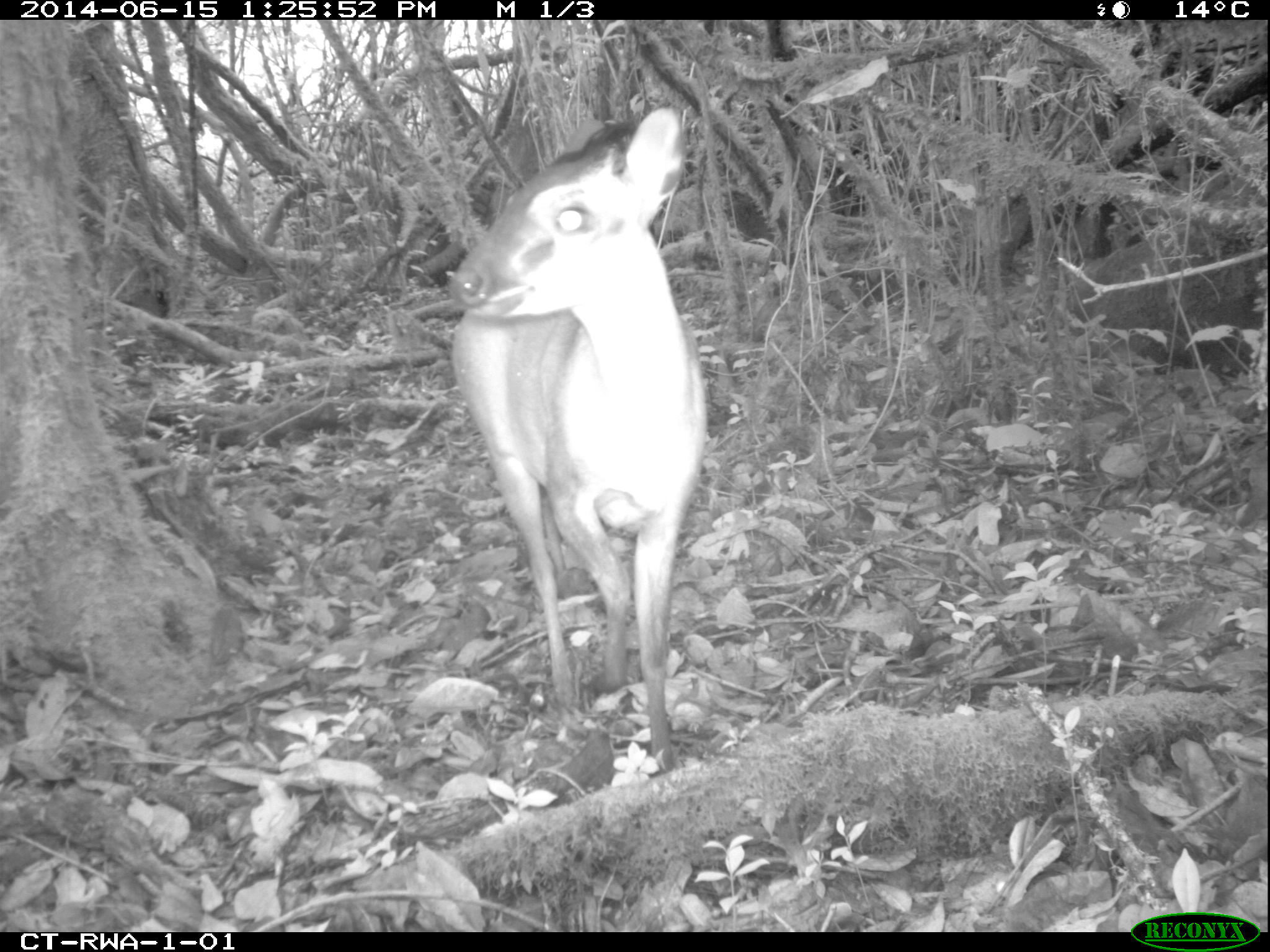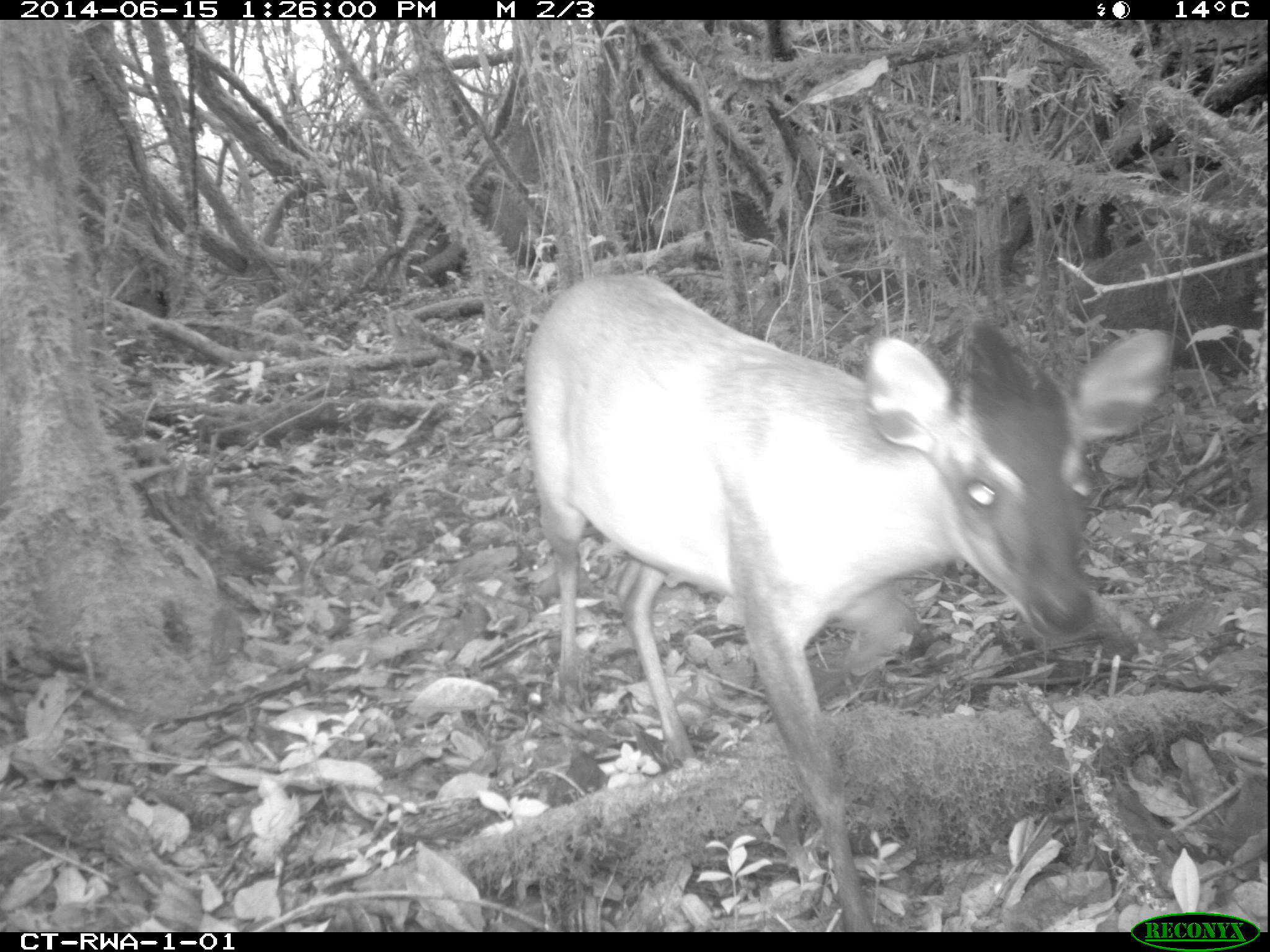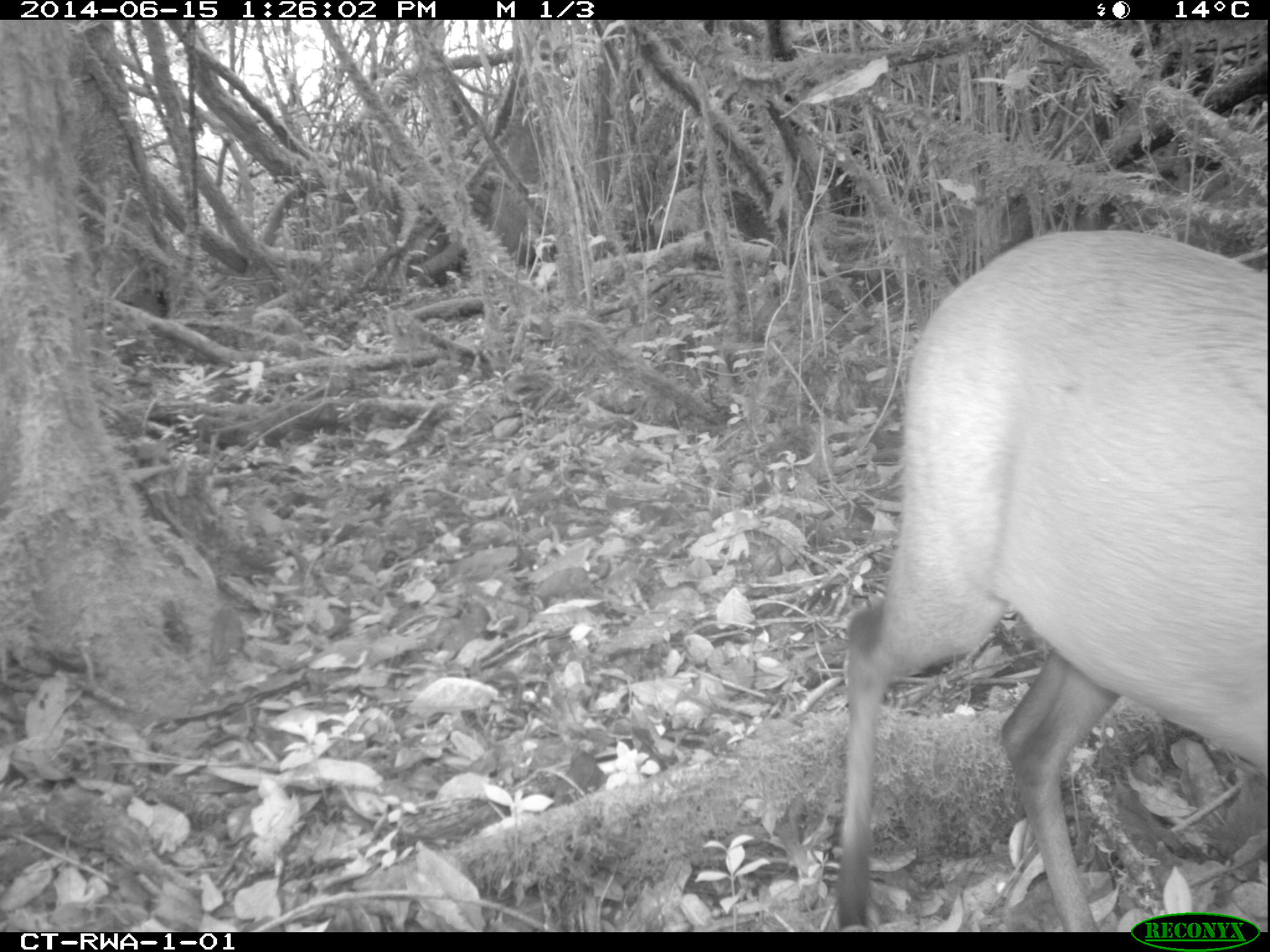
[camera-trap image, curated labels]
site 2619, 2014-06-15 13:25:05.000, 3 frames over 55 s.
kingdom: Animalia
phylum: Chordata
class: Mammalia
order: Artiodactyla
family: Bovidae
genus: Cephalophus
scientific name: Cephalophus nigrifrons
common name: black-fronted duiker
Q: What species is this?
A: Cephalophus nigrifrons (black-fronted duiker).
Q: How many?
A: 1.